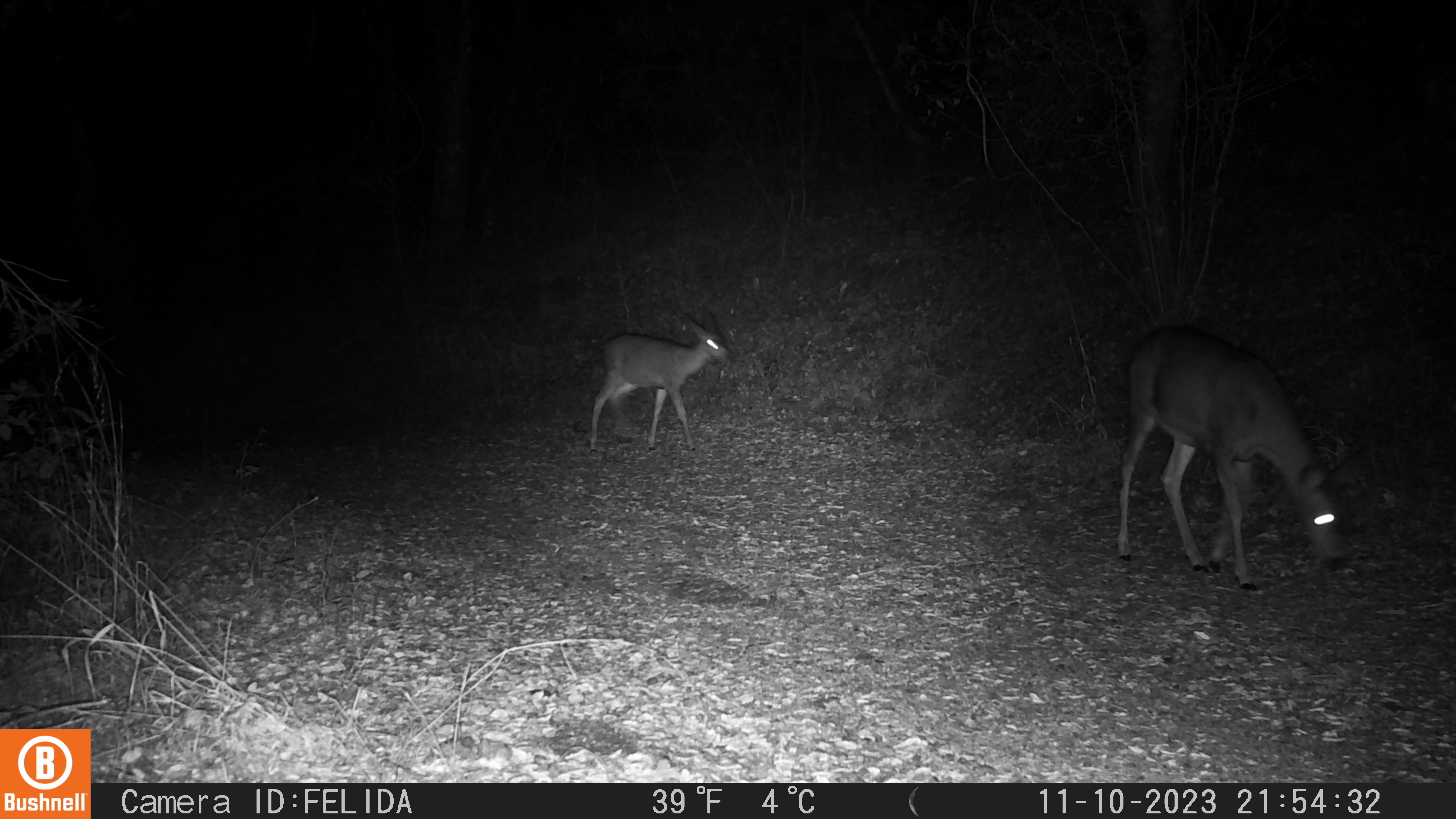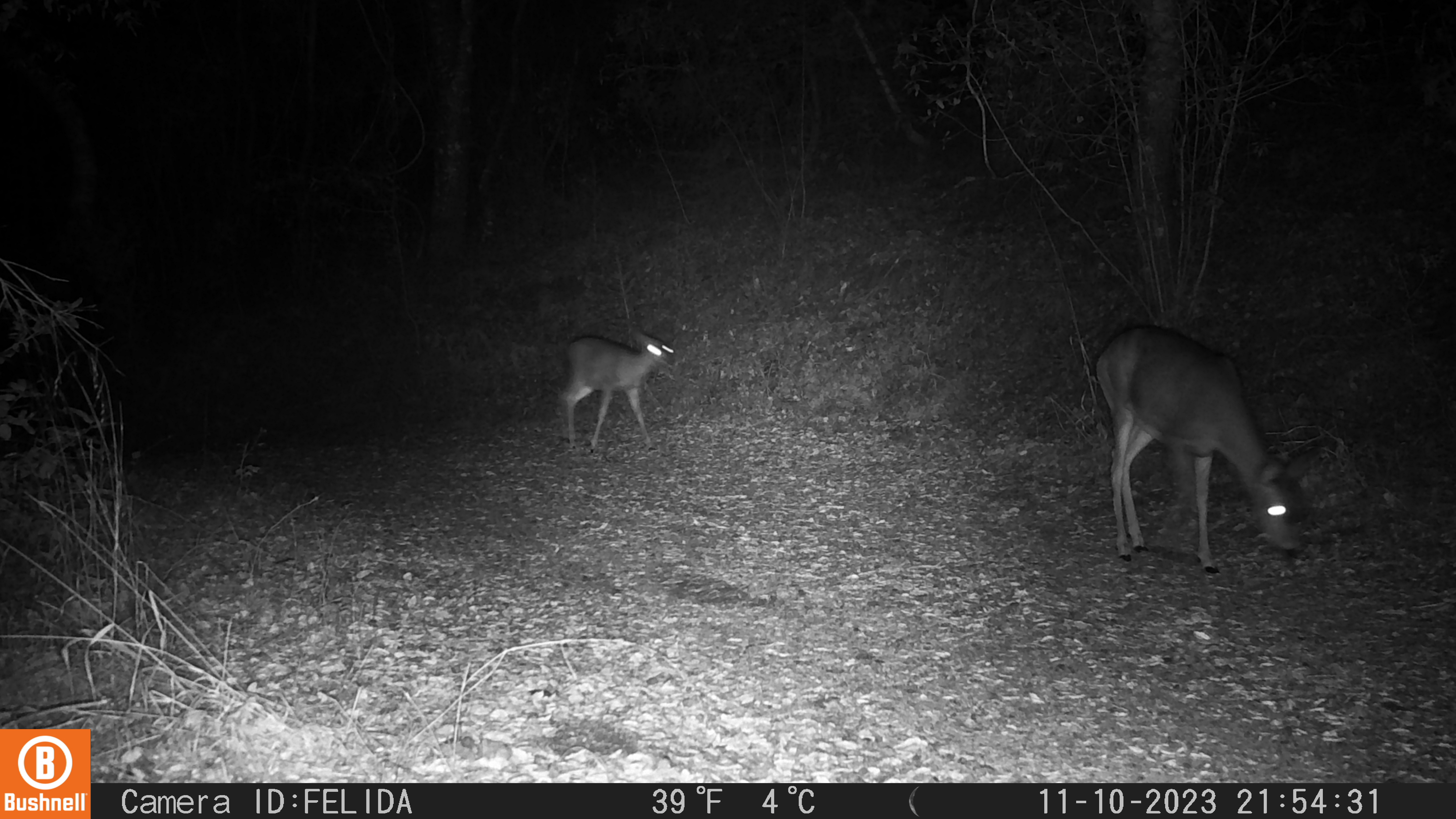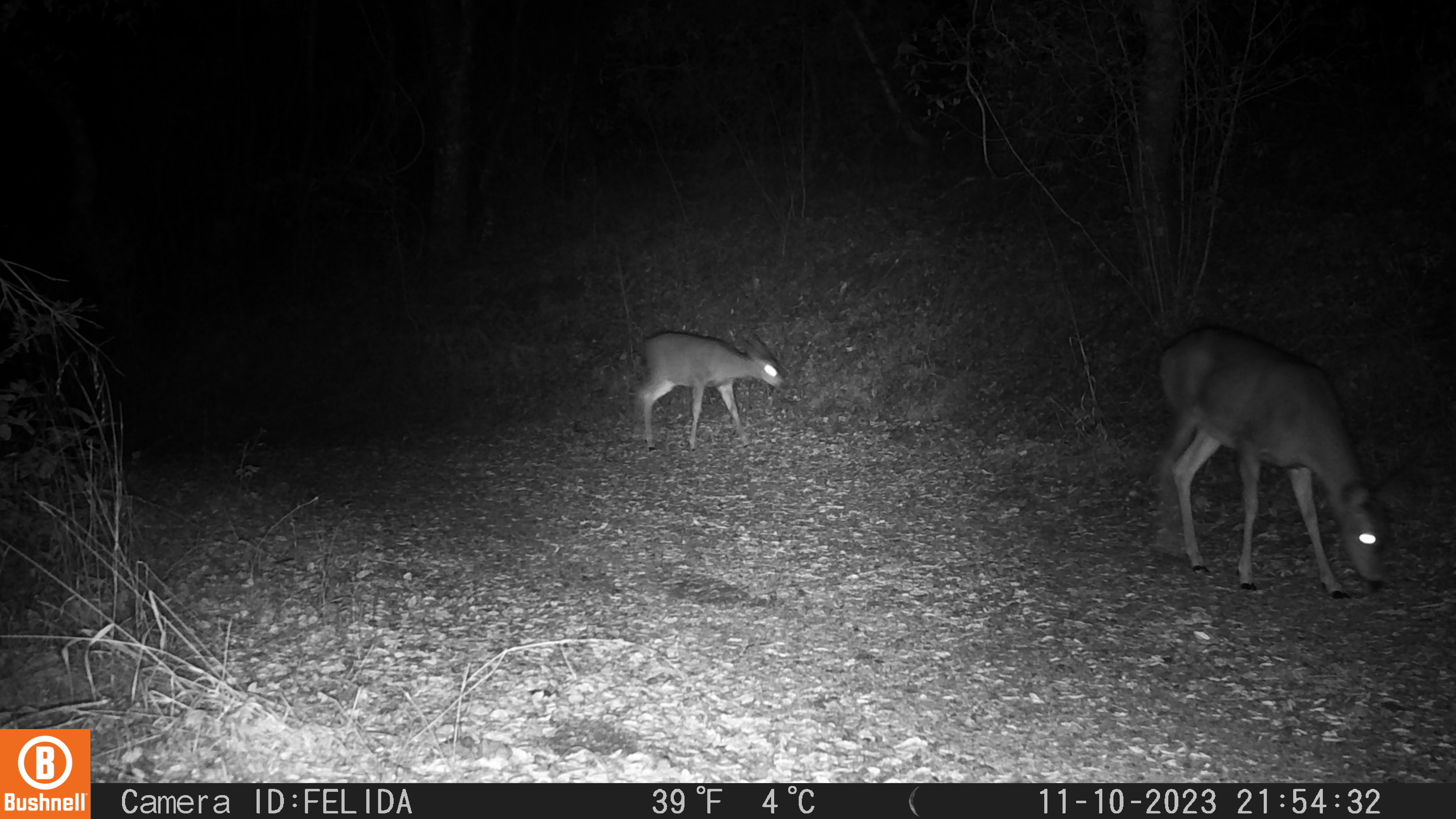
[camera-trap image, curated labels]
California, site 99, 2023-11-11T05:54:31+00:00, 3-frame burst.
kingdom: Animalia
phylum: Chordata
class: Mammalia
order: Artiodactyla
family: Cervidae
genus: Odocoileus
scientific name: Odocoileus hemionus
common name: mule deer